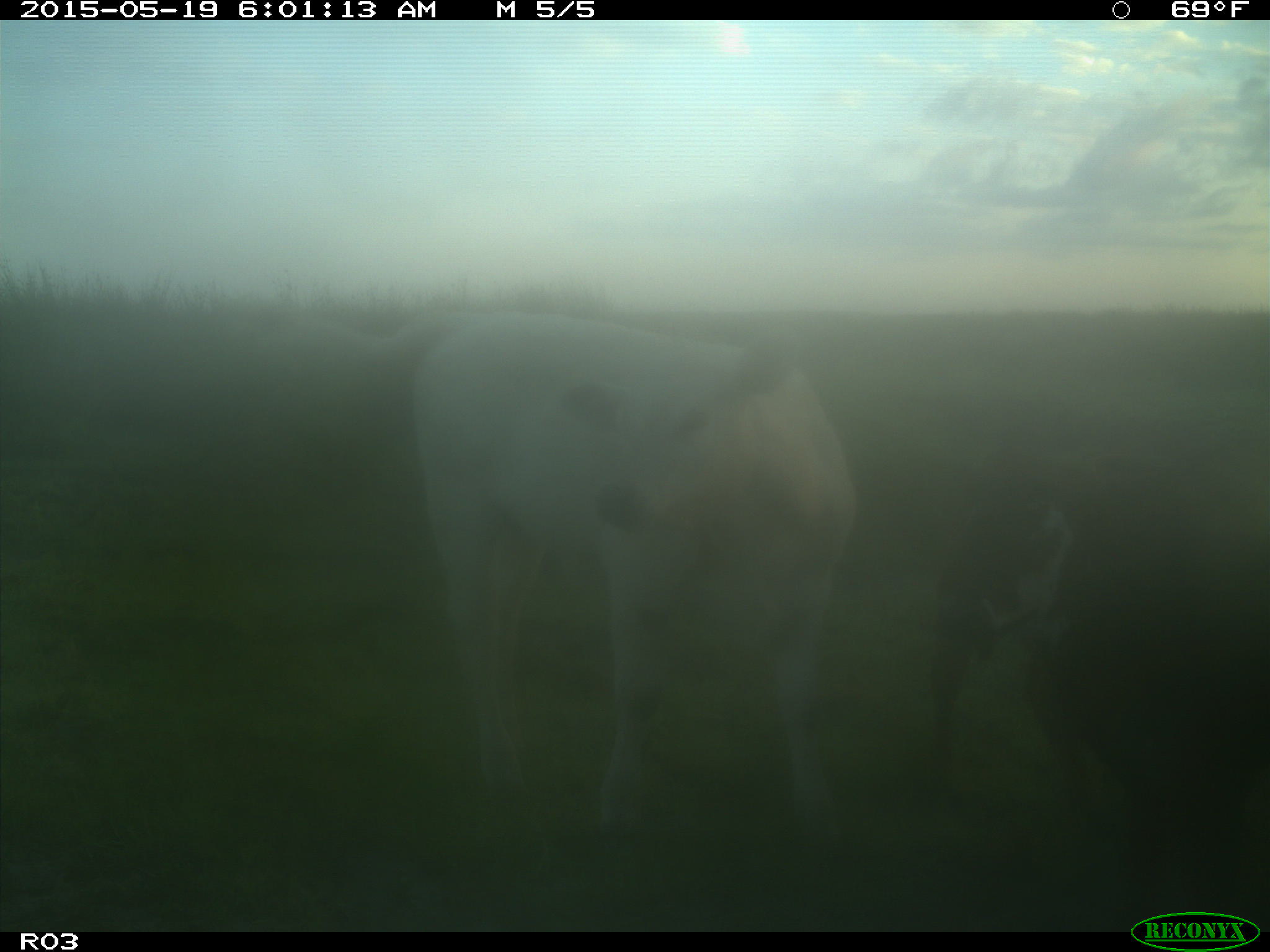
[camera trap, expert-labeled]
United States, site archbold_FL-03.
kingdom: Animalia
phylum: Chordata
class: Mammalia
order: Artiodactyla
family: Bovidae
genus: Bos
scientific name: Bos taurus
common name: domestic cow